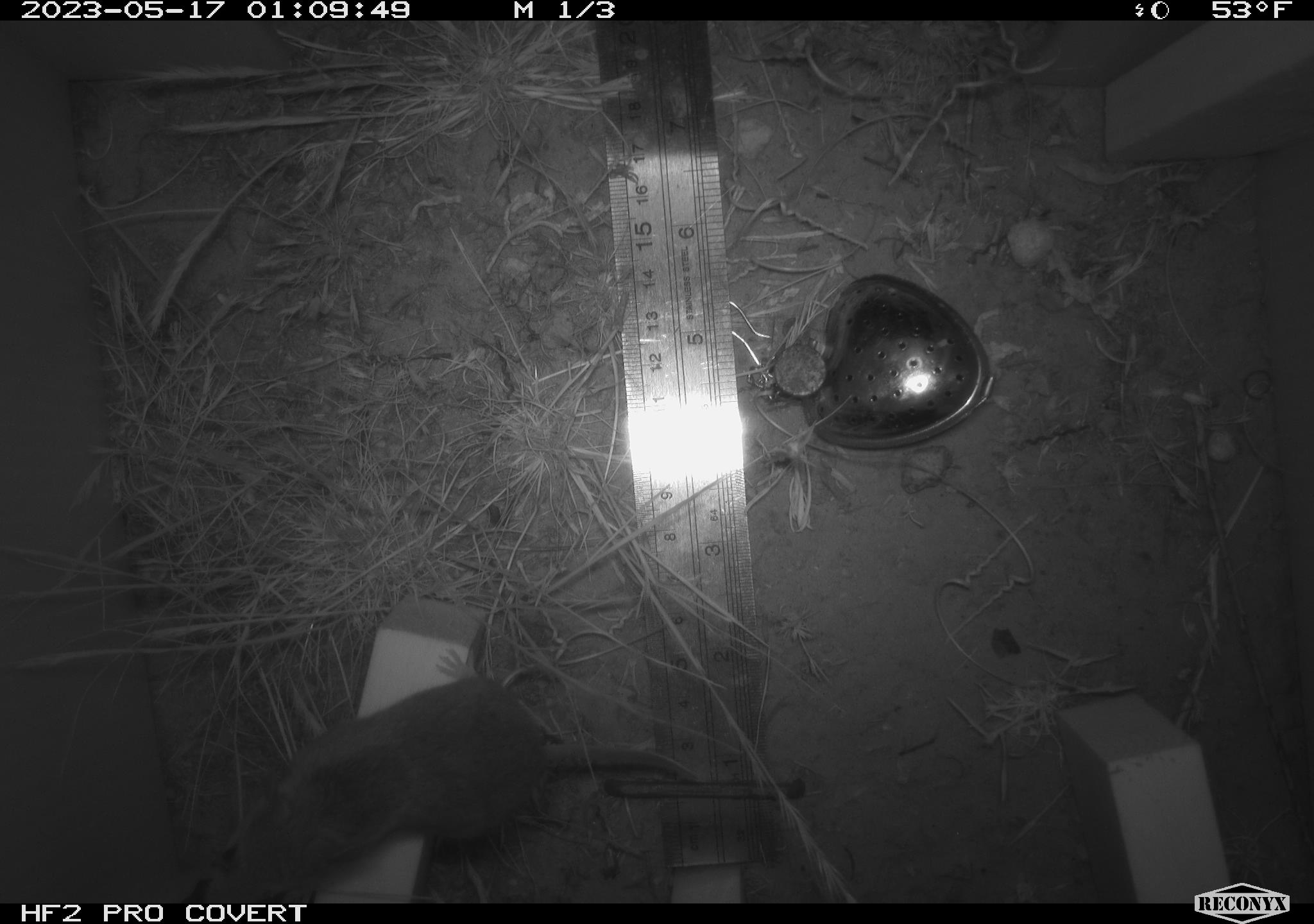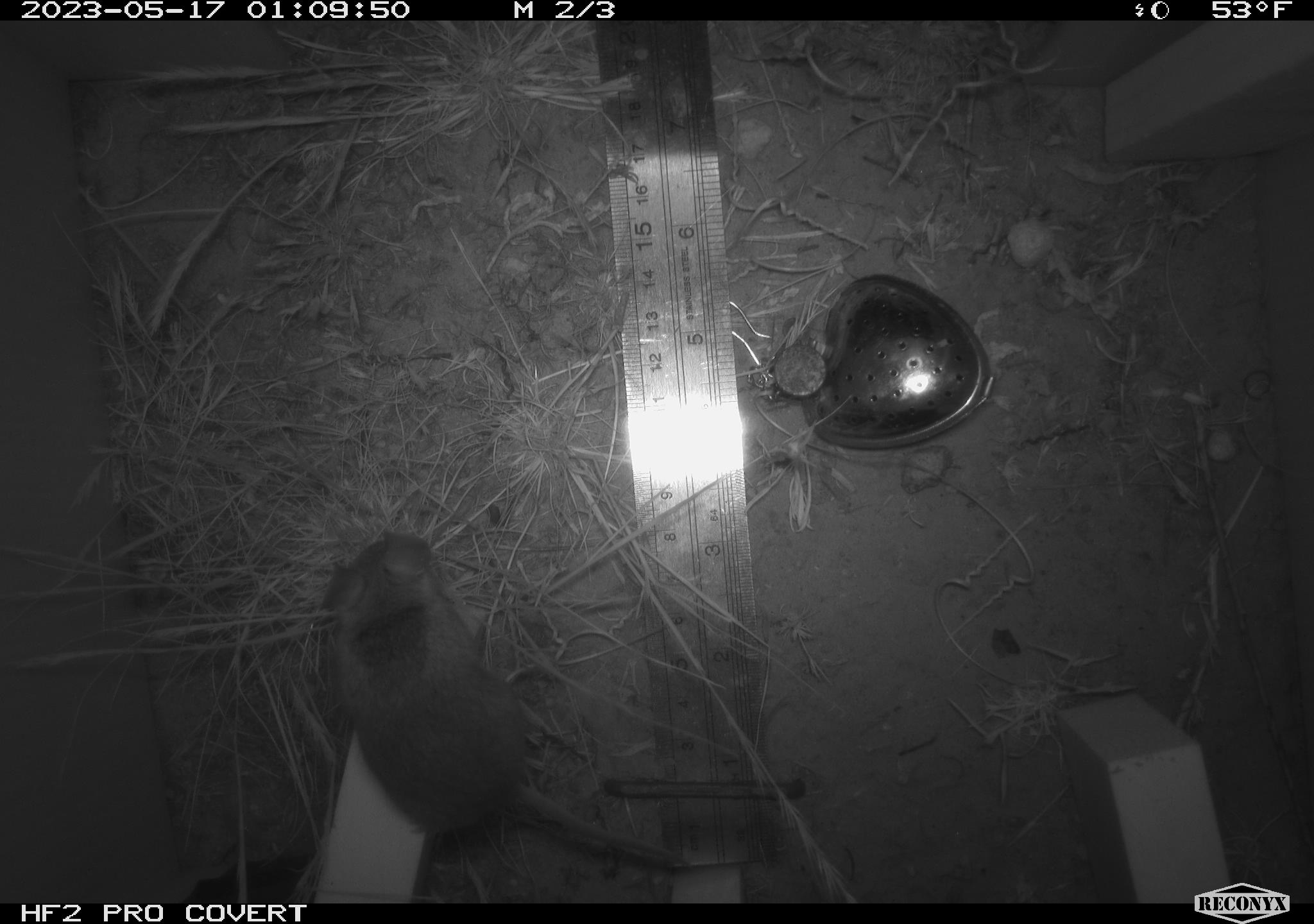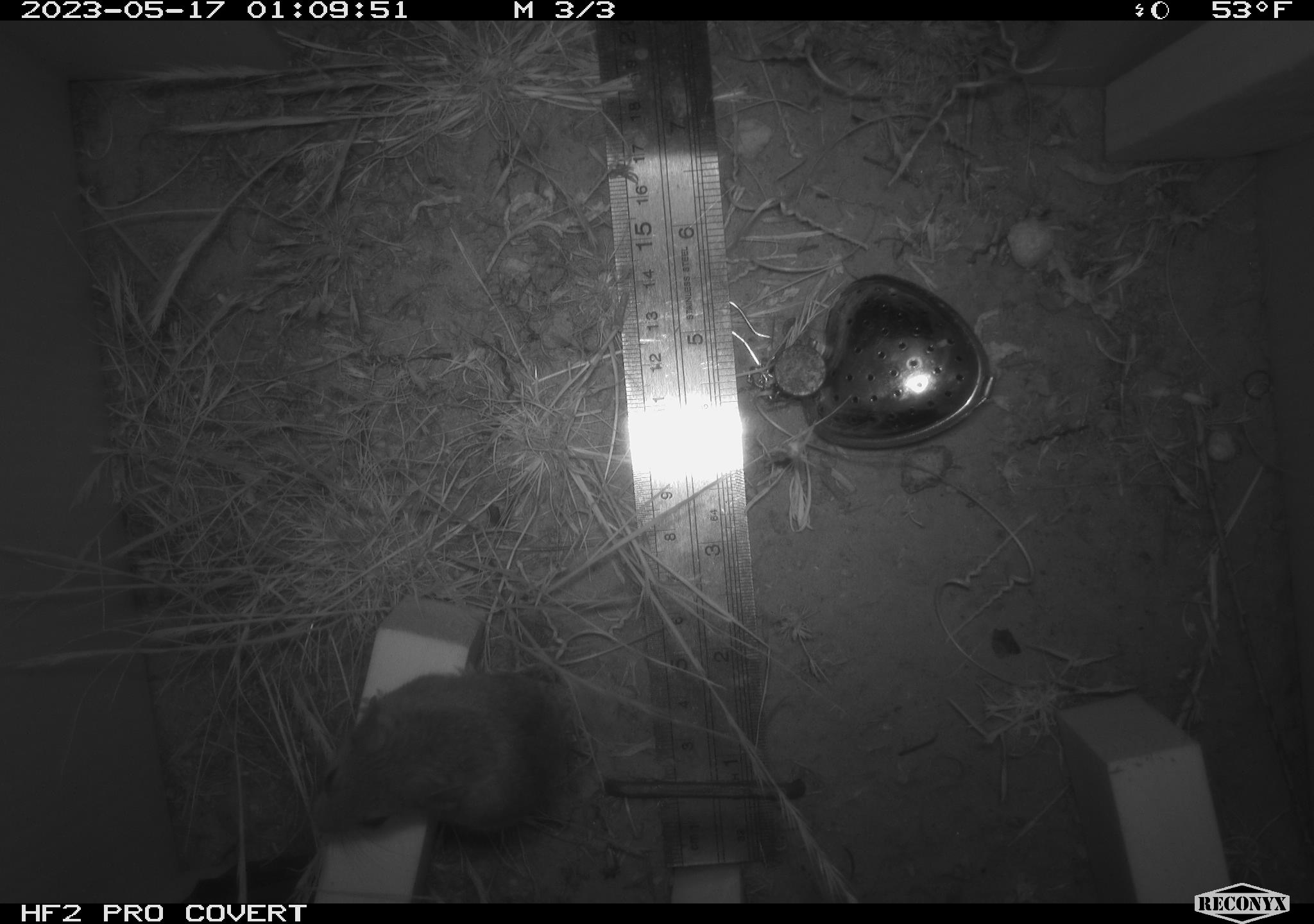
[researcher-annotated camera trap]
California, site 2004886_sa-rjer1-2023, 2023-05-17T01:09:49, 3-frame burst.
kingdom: Animalia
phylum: Chordata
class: Mammalia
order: Rodentia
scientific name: Rodentia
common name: mouse species